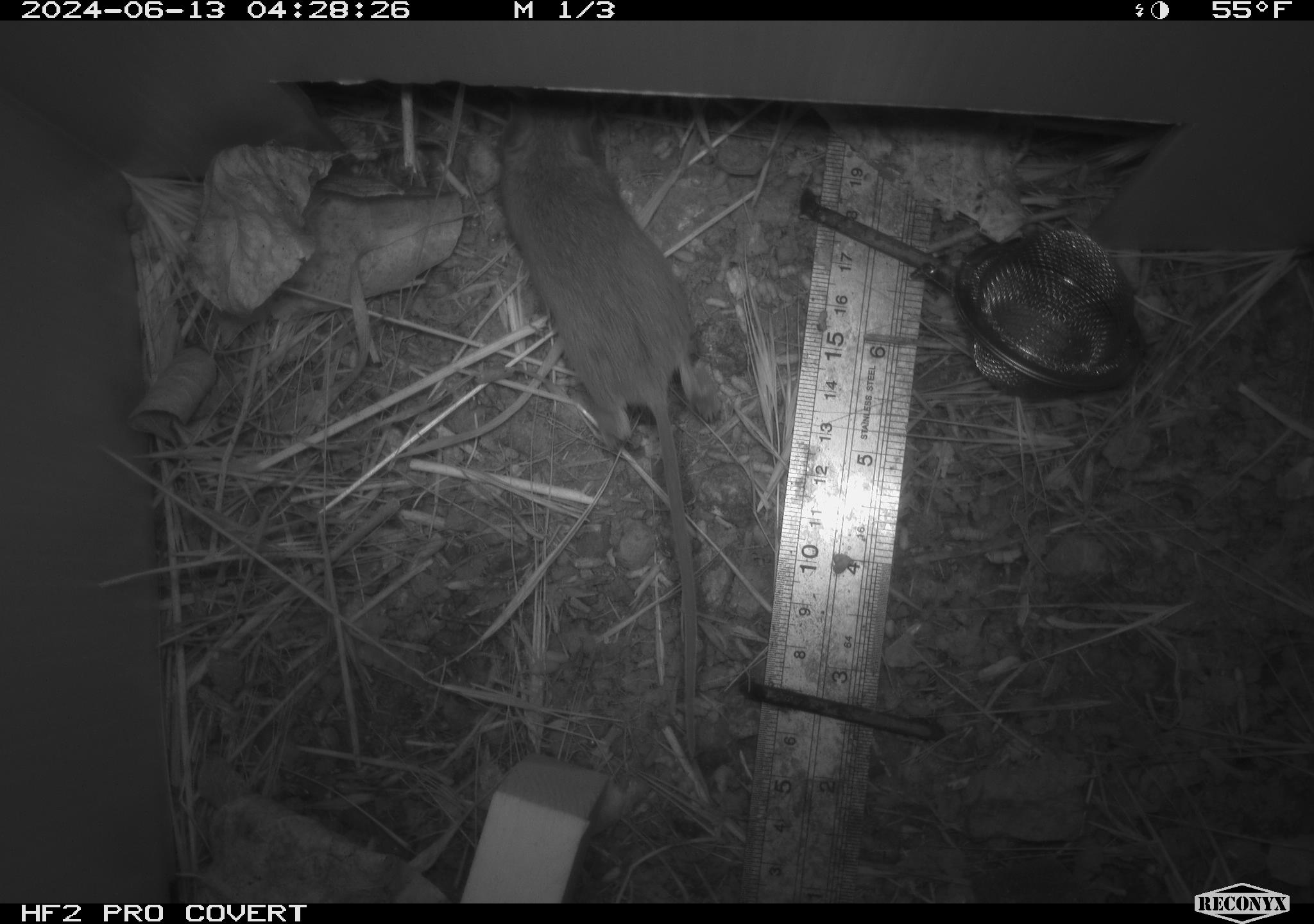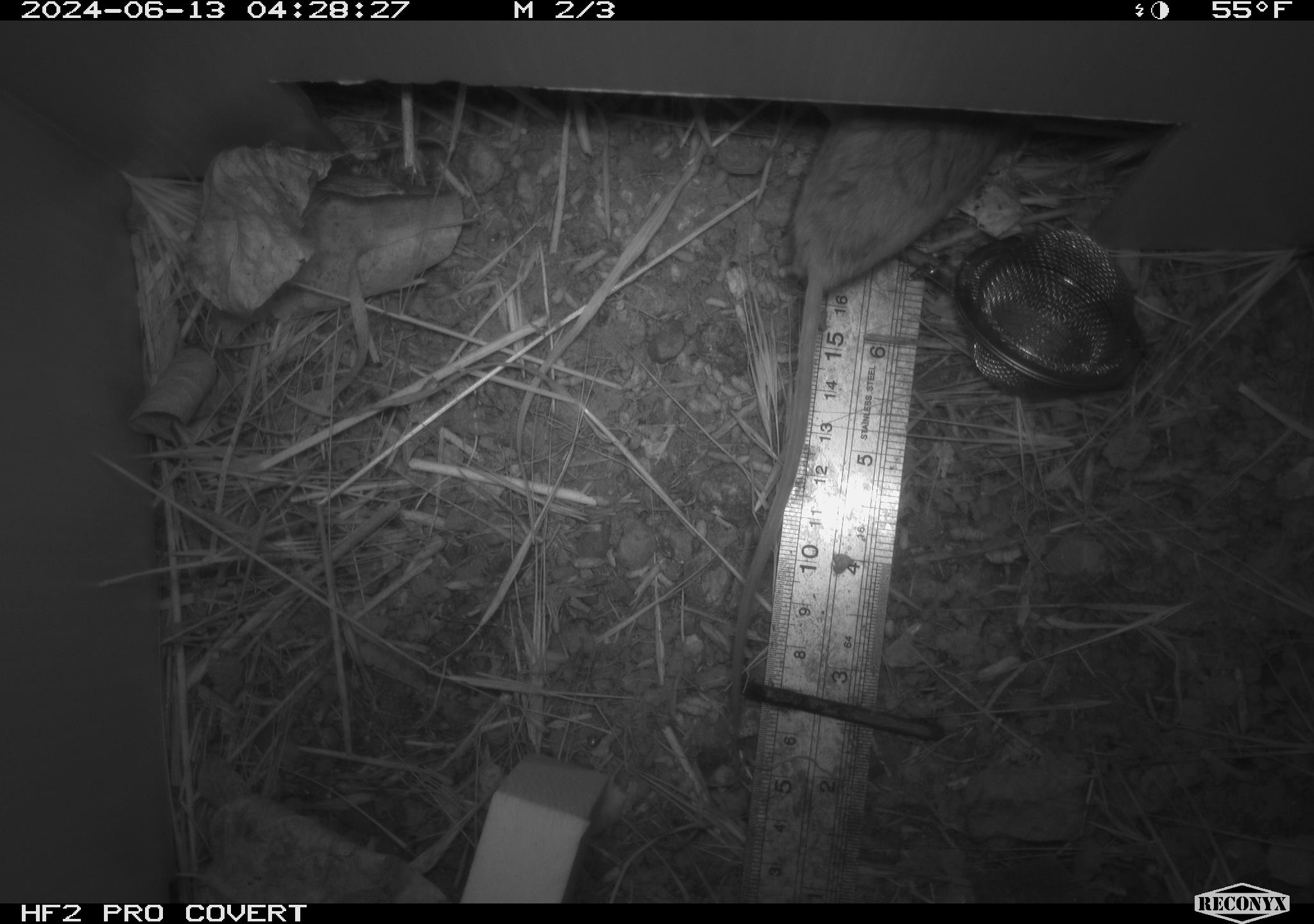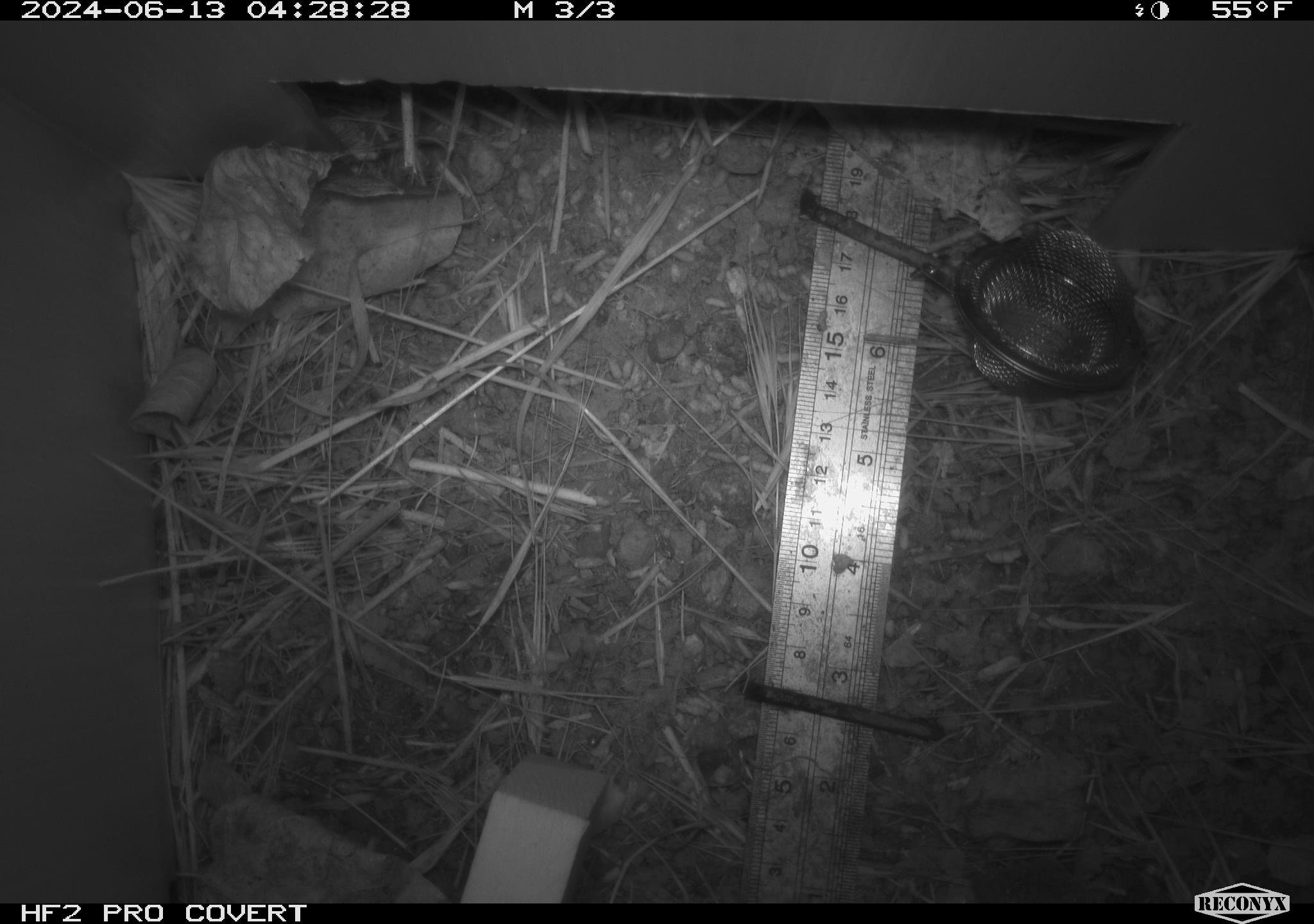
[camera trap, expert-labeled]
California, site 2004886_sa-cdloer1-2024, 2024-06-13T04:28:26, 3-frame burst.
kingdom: Animalia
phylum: Chordata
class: Mammalia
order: Rodentia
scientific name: Rodentia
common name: mouse species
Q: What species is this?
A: Mouse species (Rodentia).